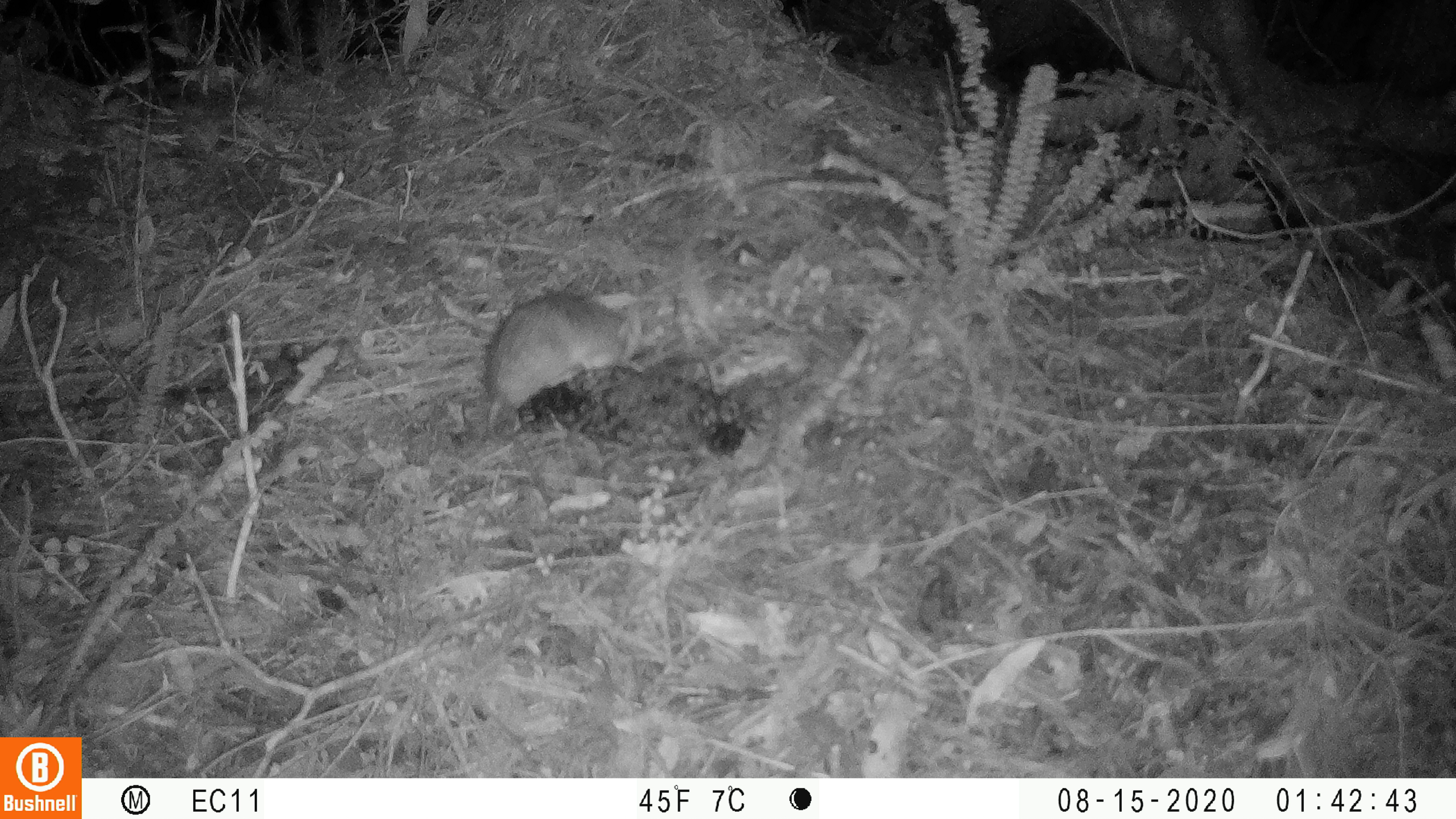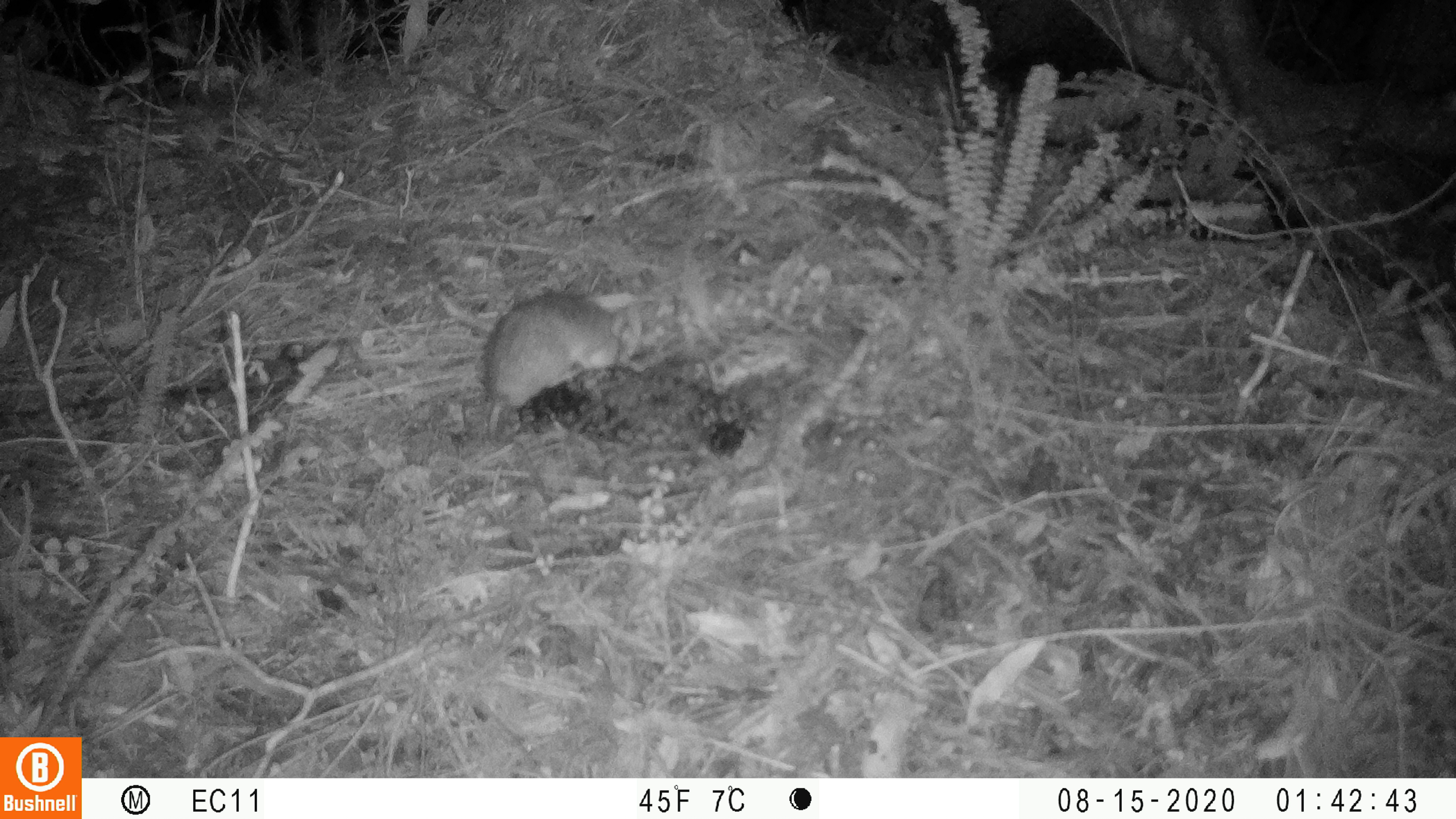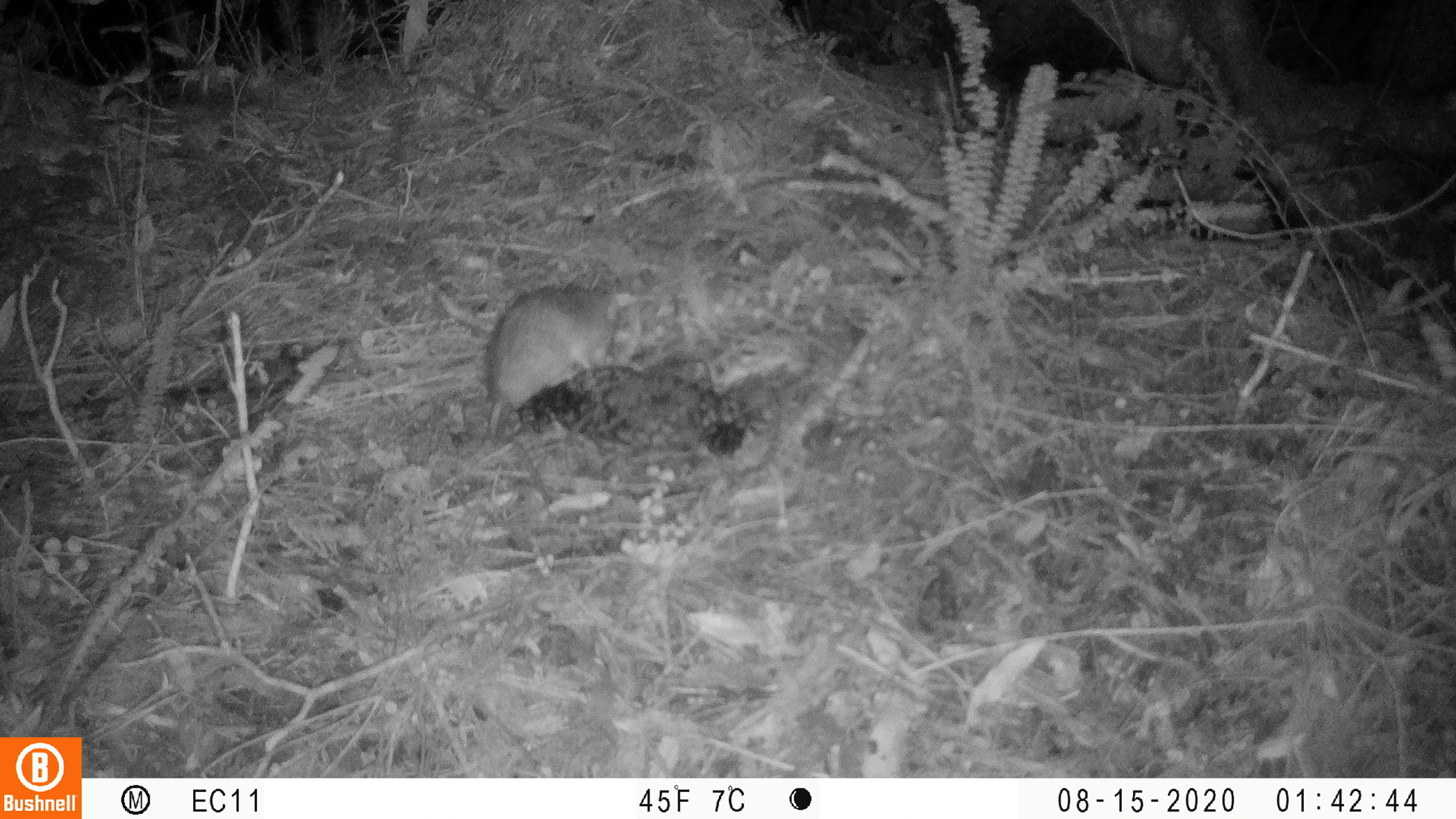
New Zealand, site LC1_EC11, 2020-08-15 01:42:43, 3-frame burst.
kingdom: Animalia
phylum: Chordata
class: Mammalia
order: Rodentia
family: Muridae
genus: Rattus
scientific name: Rattus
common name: rat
Rat (Rattus).